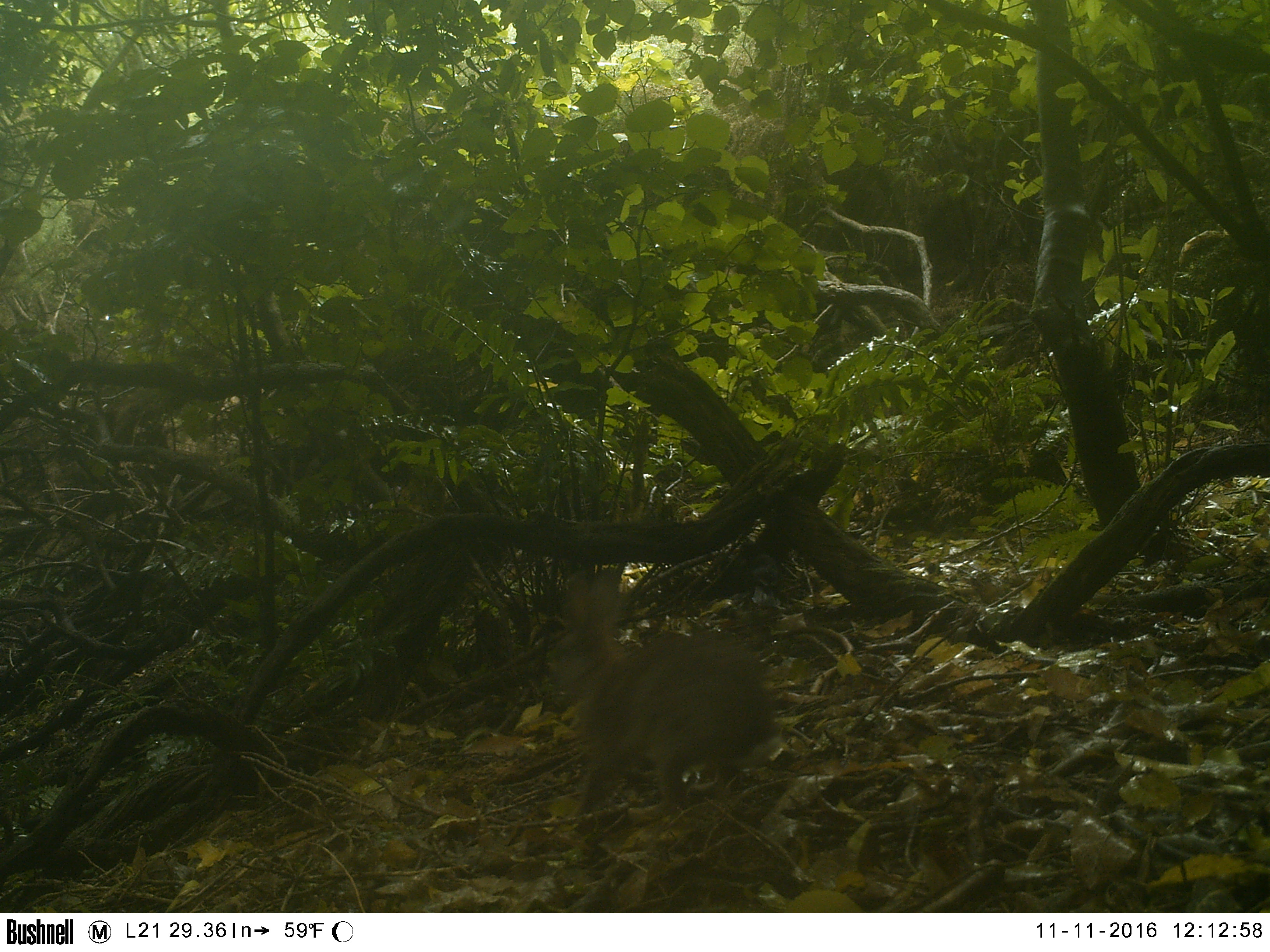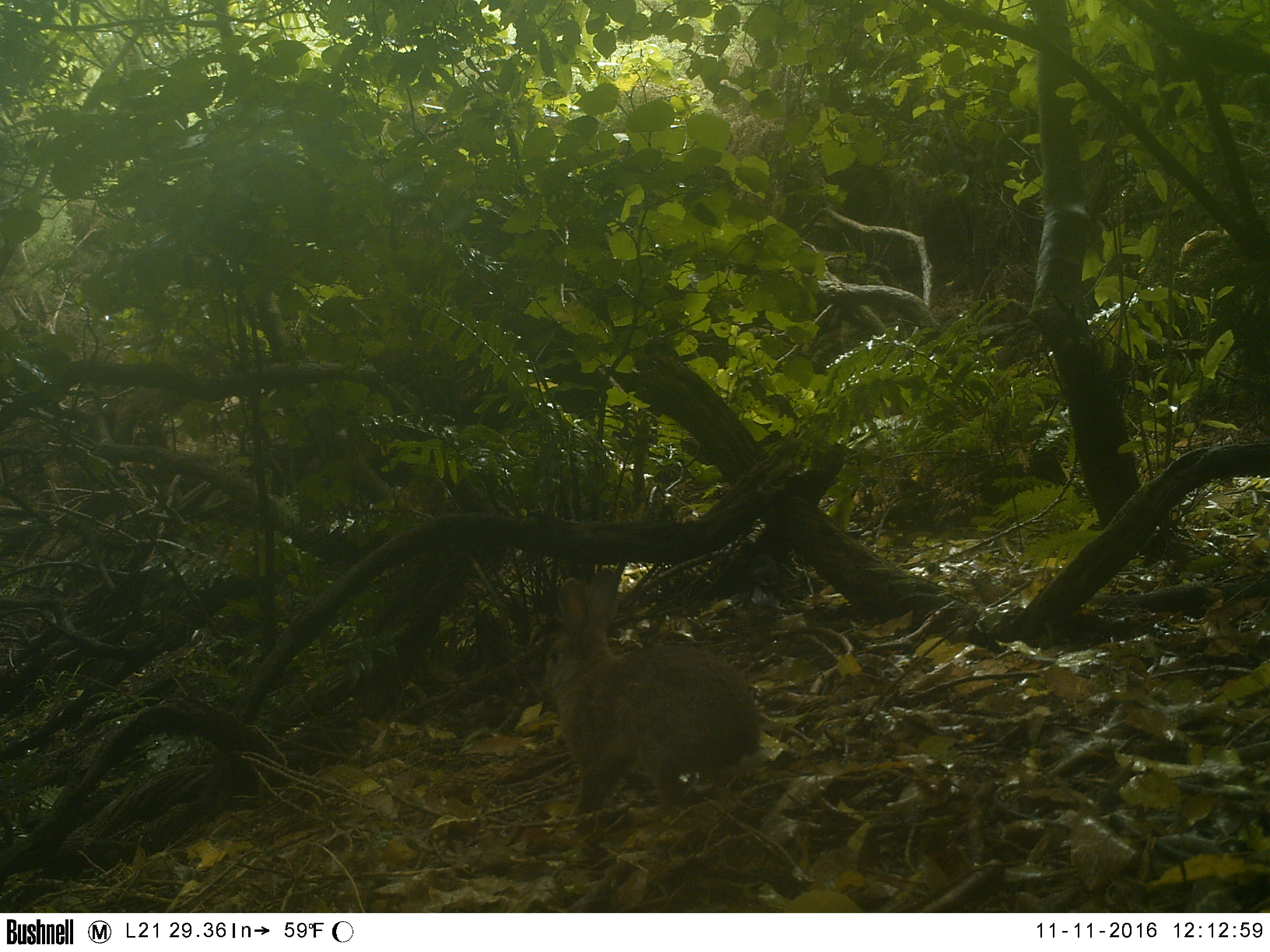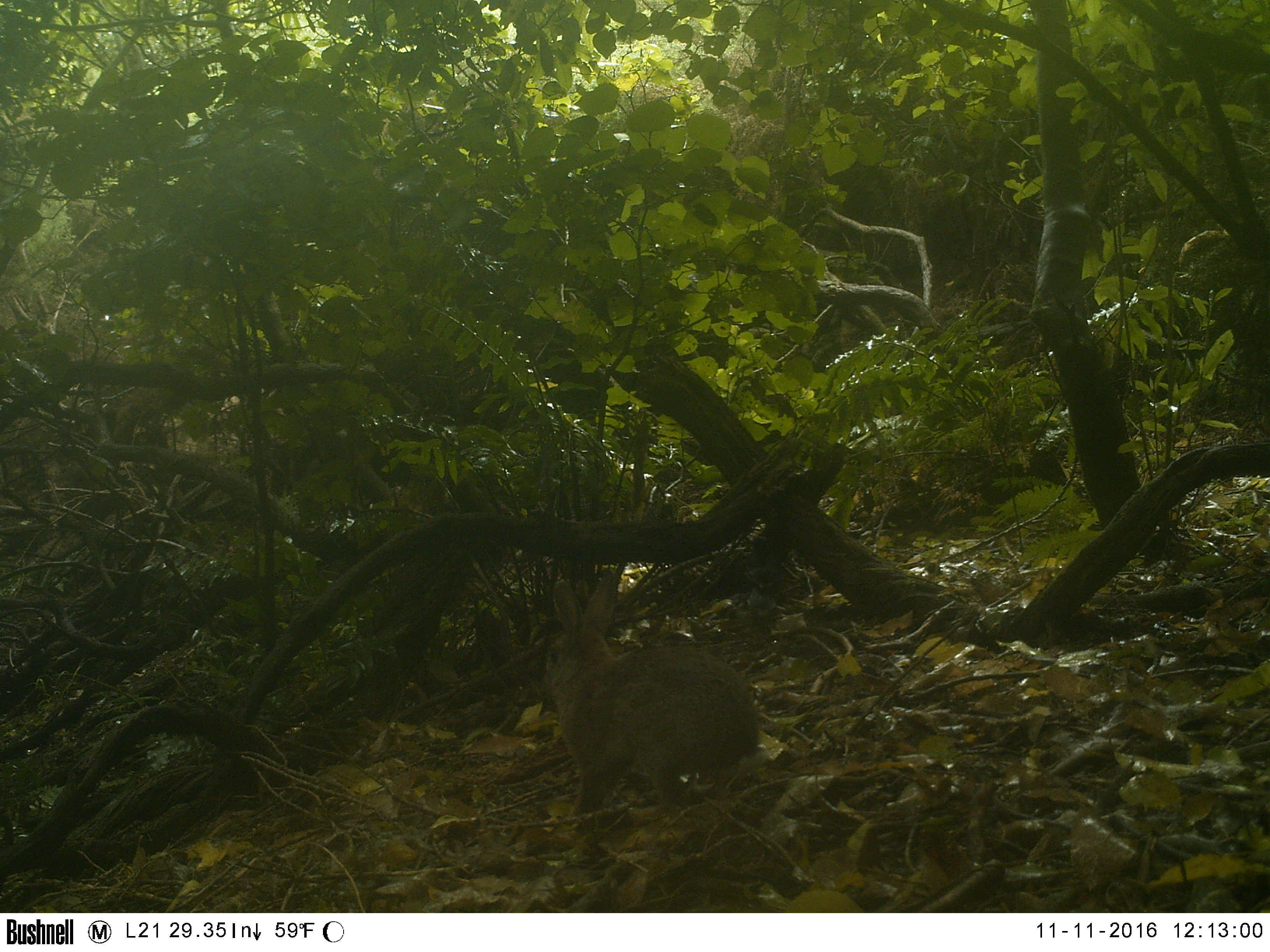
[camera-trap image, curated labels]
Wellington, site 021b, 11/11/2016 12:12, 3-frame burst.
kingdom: Animalia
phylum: Chordata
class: Mammalia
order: Lagomorpha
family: Leporidae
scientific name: Leporidae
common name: rabbit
Rabbit (Leporidae).